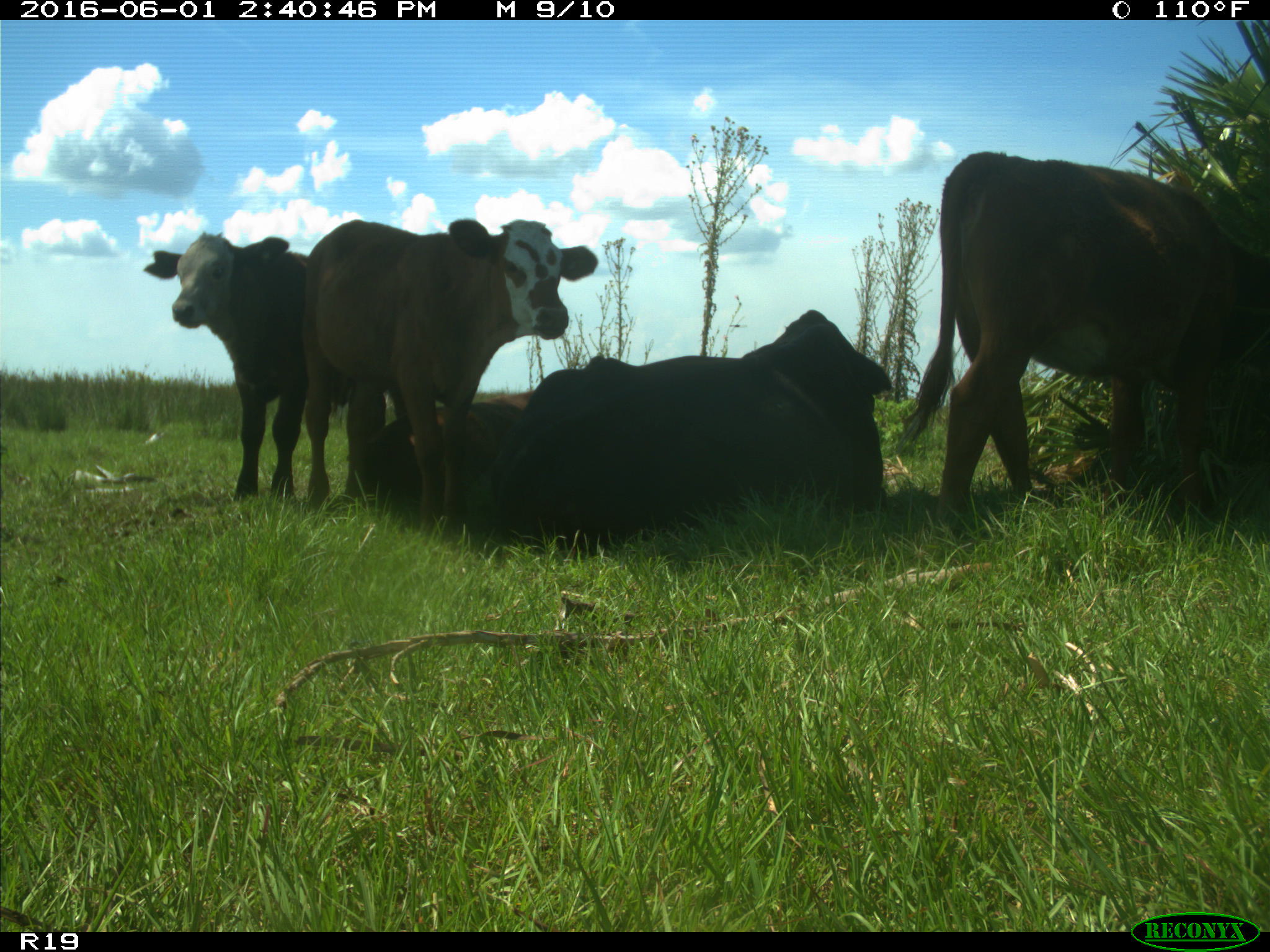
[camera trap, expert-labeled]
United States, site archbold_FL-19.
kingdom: Animalia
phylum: Chordata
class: Mammalia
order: Artiodactyla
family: Bovidae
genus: Bos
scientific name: Bos taurus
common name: domestic cow